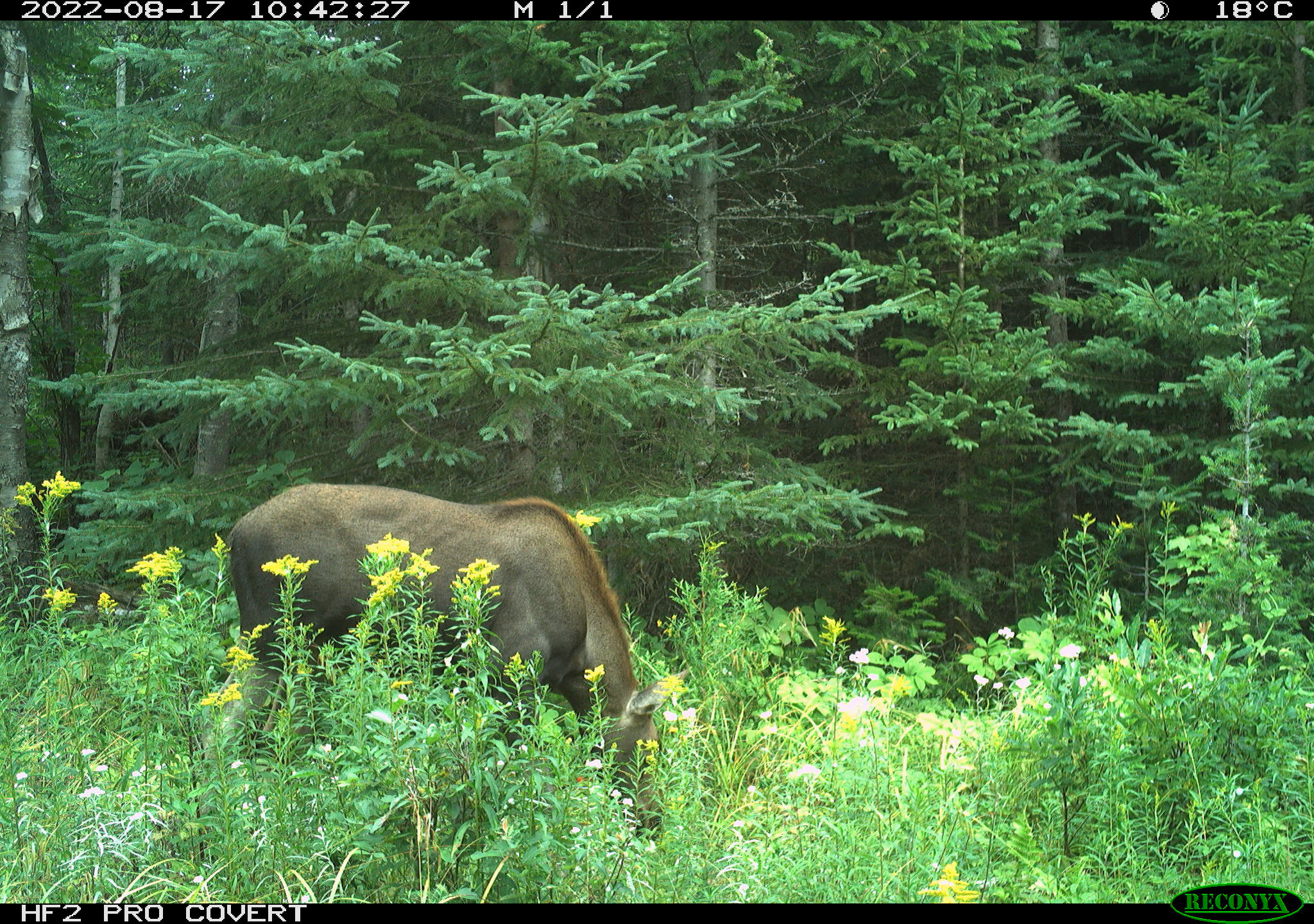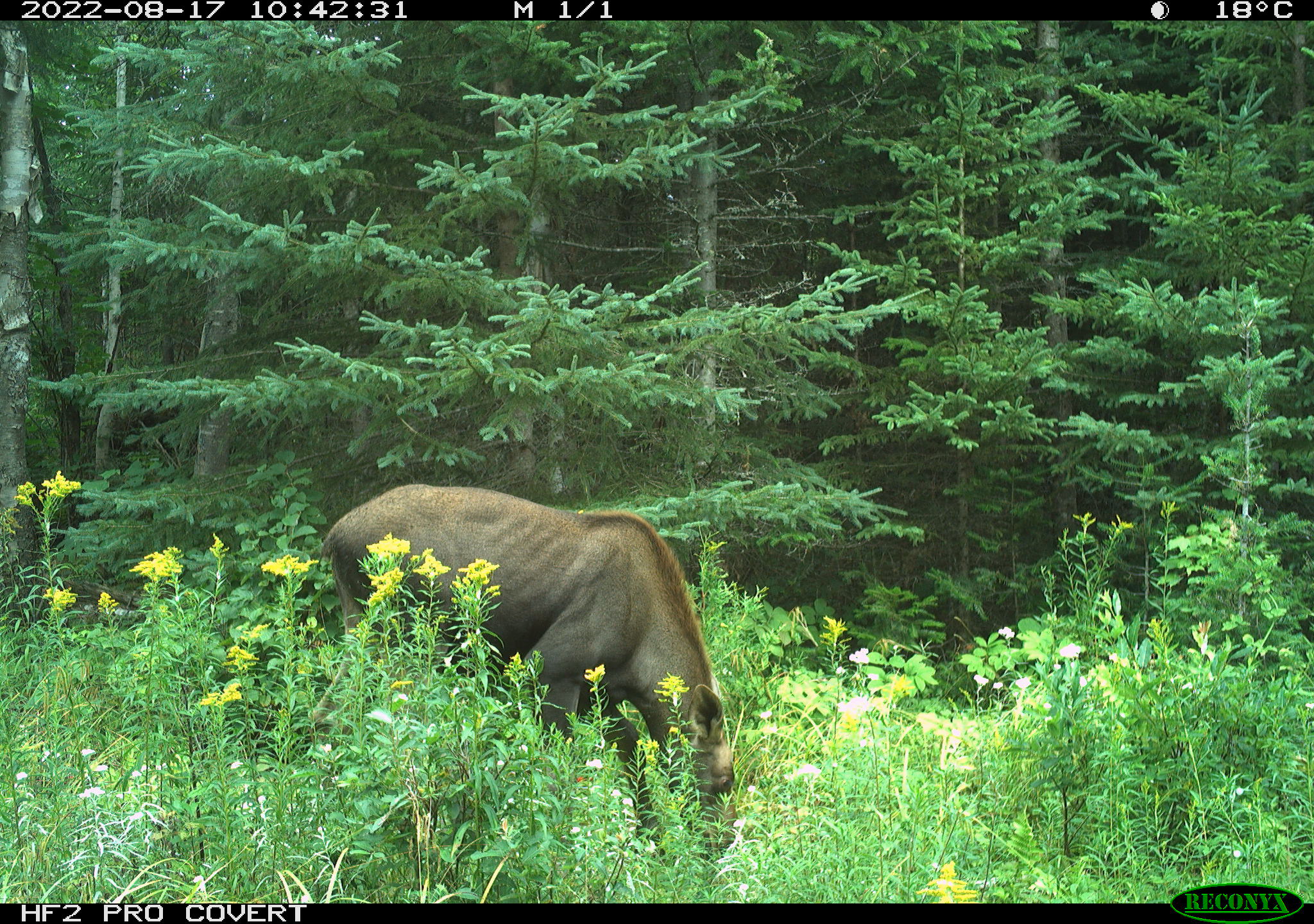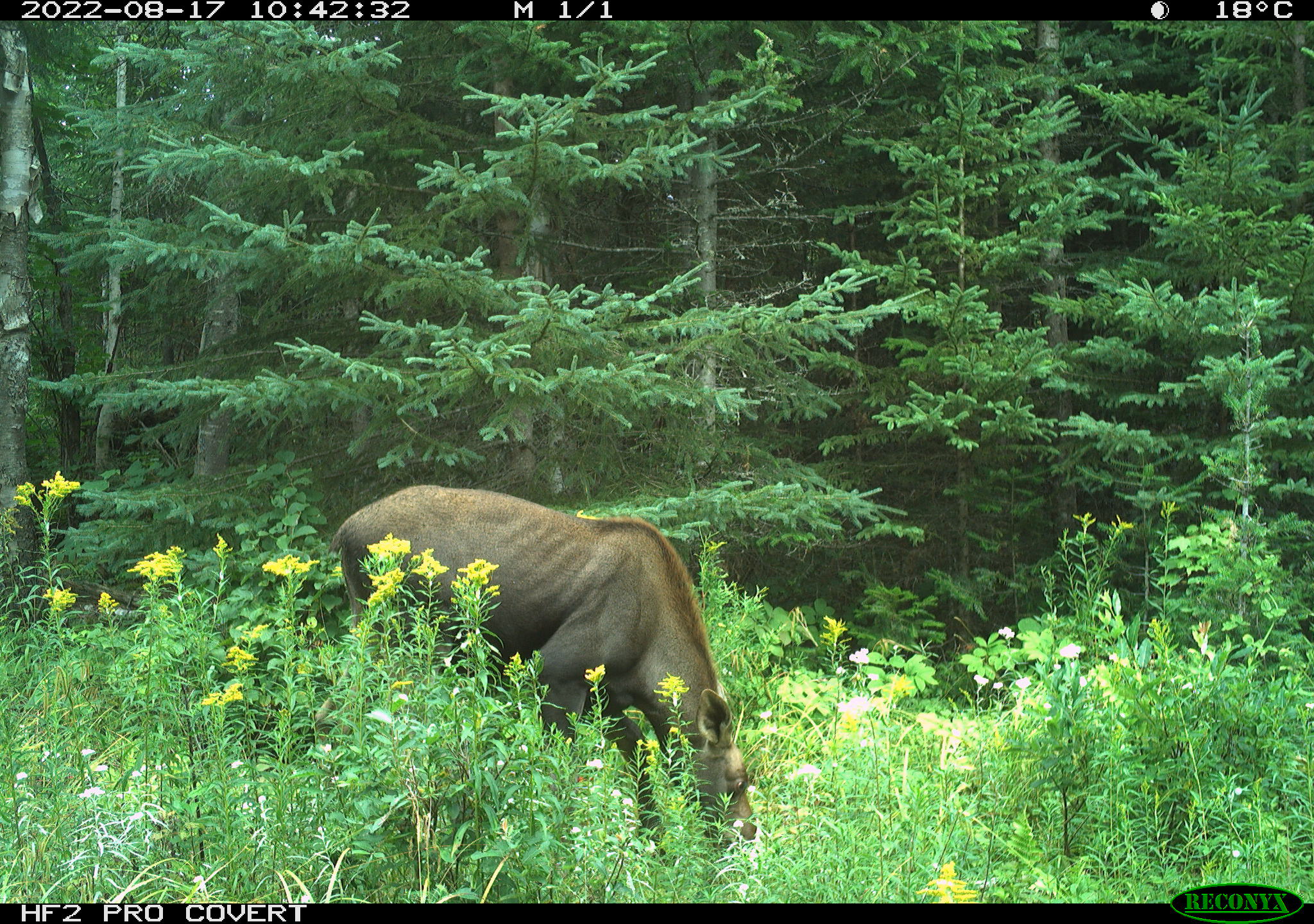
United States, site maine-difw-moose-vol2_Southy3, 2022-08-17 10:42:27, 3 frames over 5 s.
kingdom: Animalia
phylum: Chordata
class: Mammalia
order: Artiodactyla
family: Cervidae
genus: Alces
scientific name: Alces alces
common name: moose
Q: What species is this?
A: Moose (Alces alces).